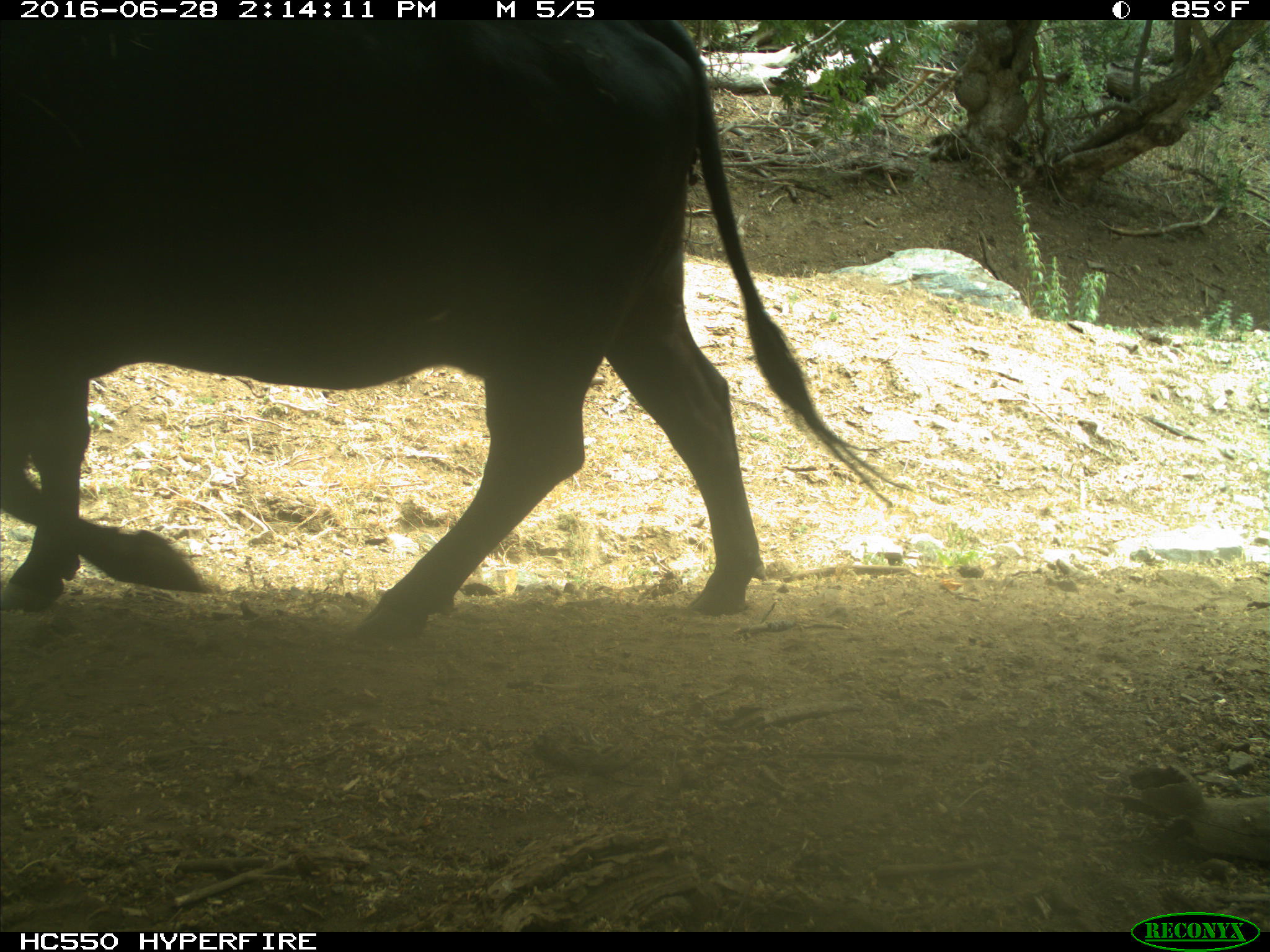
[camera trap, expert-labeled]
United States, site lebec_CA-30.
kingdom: Animalia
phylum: Chordata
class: Mammalia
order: Artiodactyla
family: Bovidae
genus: Bos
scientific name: Bos taurus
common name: domestic cow